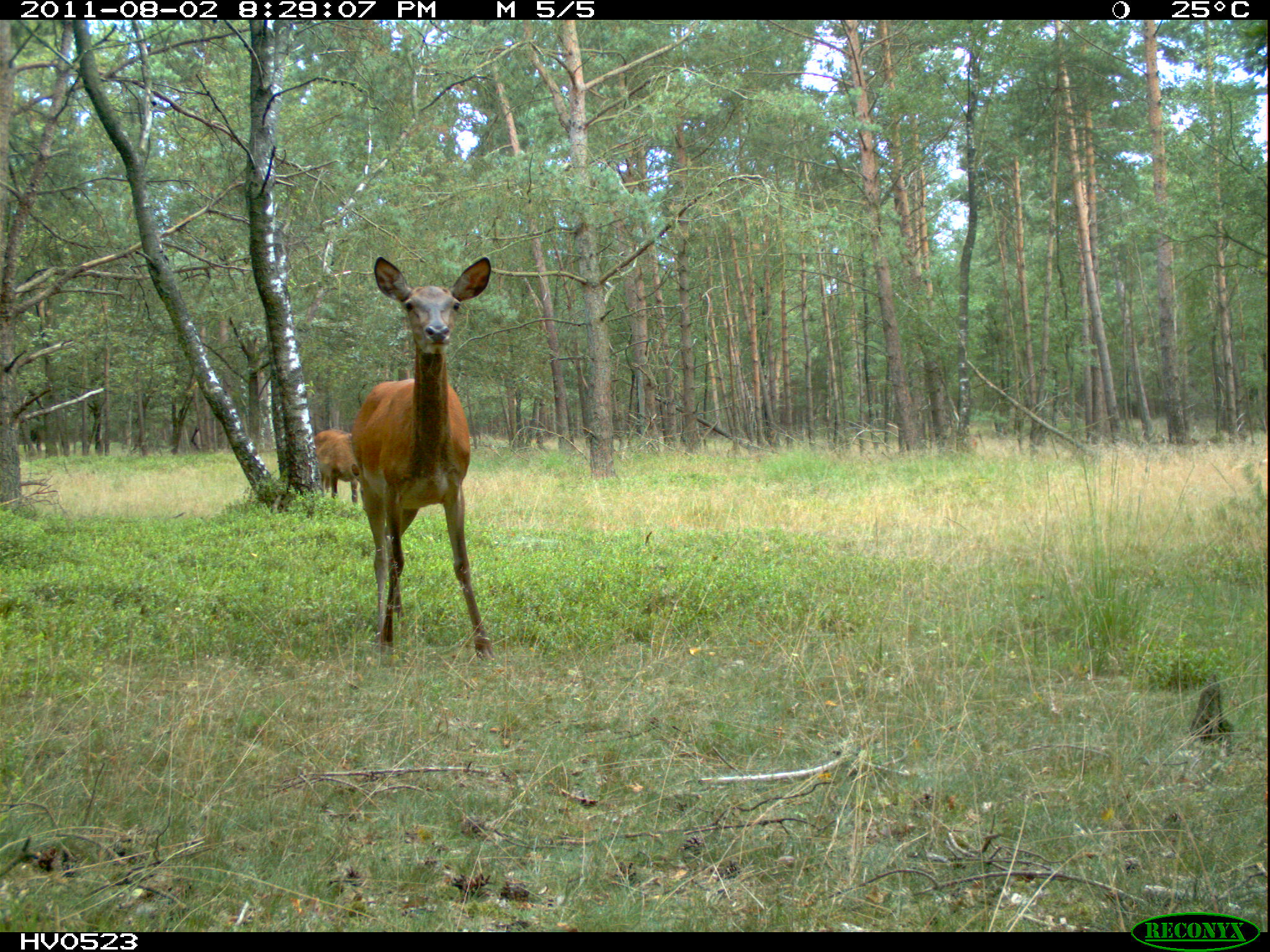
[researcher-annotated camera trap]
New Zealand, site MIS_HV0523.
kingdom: Animalia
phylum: Chordata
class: Mammalia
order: Artiodactyla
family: Cervidae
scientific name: Cervidae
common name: deer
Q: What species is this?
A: Deer (Cervidae).